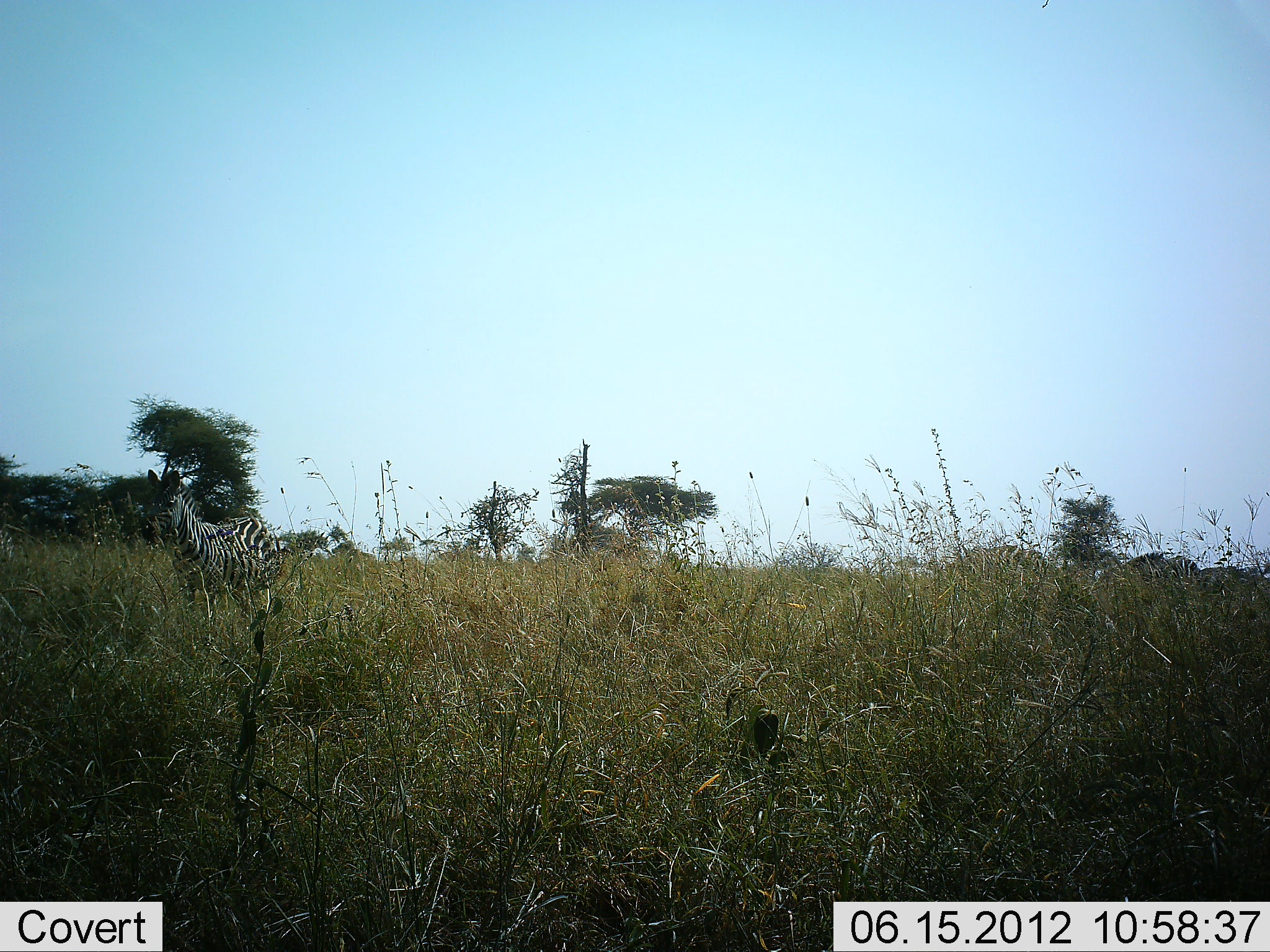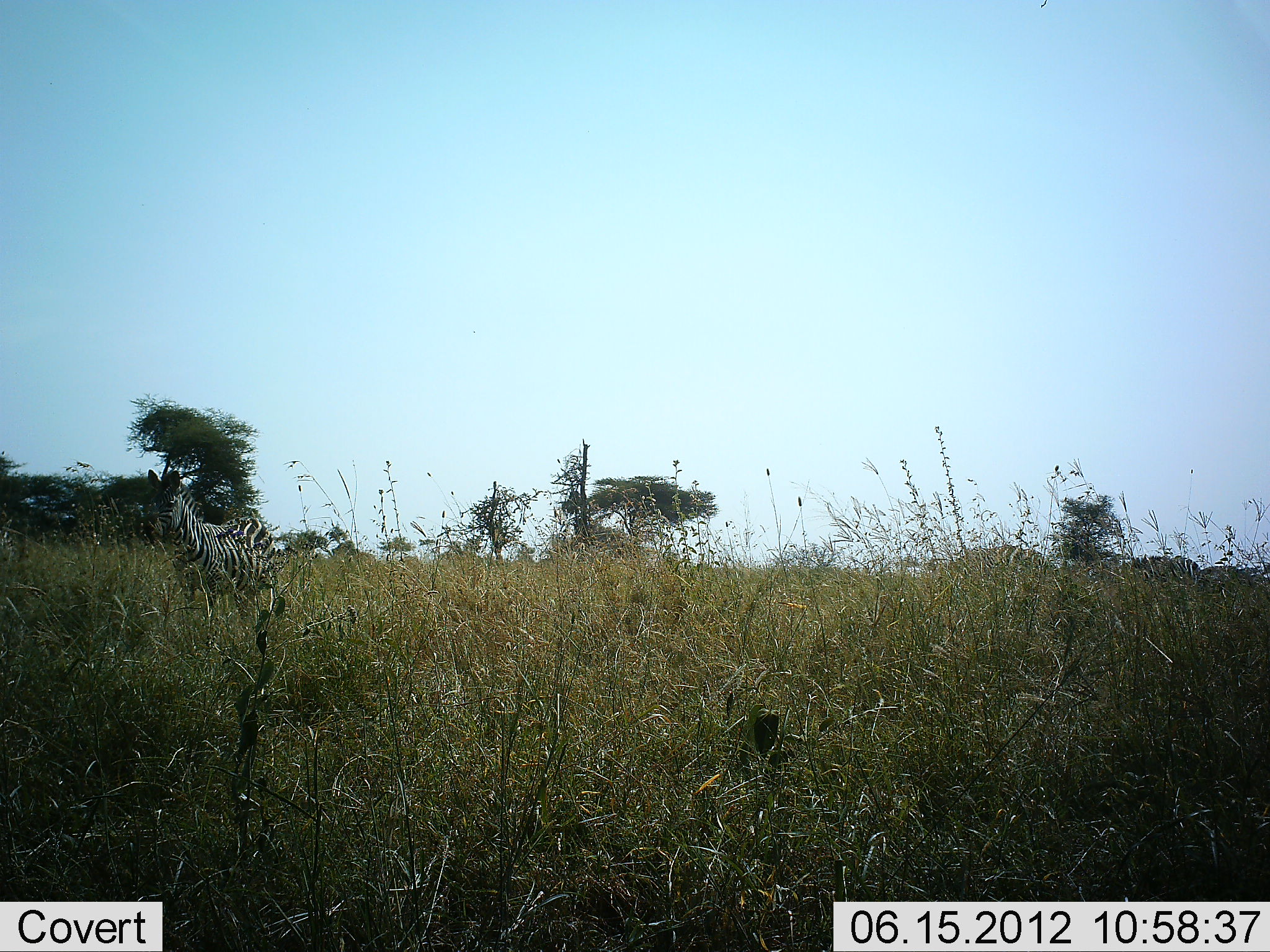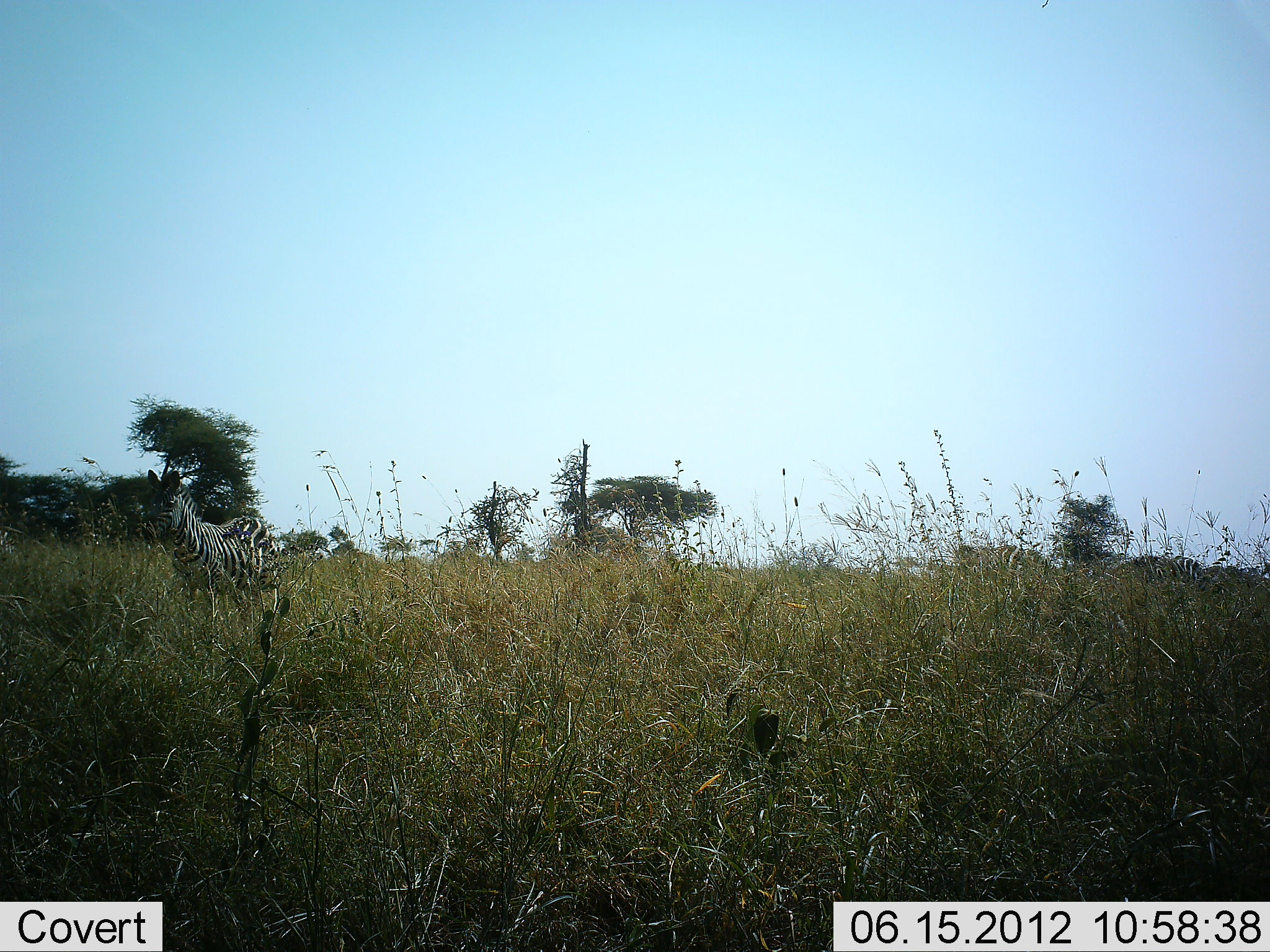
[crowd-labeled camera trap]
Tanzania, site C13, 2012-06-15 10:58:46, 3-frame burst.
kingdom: Animalia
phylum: Chordata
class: Mammalia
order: Perissodactyla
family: Equidae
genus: Equus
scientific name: Equus quagga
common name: plains zebra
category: zebra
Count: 3.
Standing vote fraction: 100%.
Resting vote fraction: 0%.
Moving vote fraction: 0%.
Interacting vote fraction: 0%.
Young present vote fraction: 0%.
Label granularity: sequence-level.